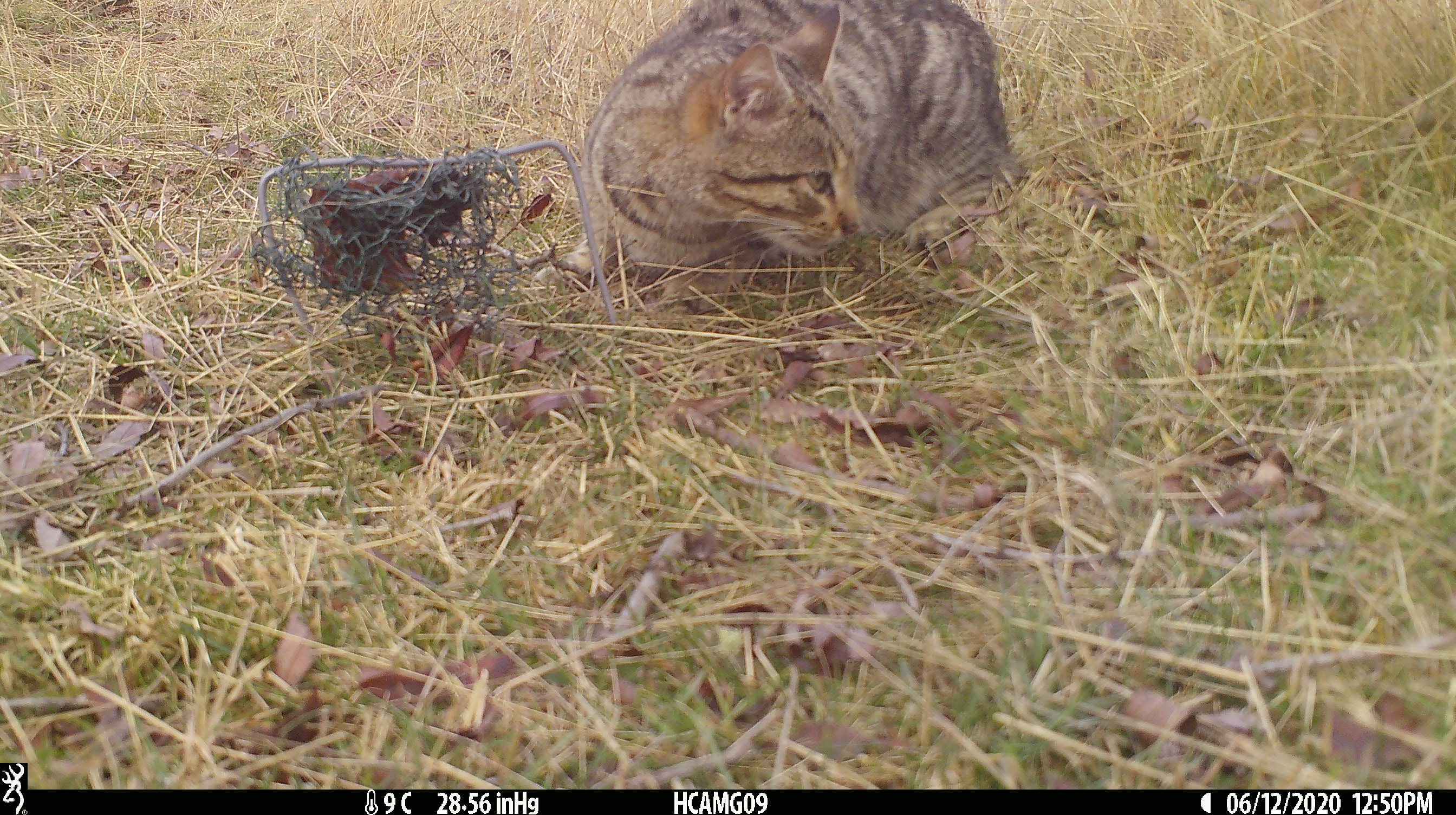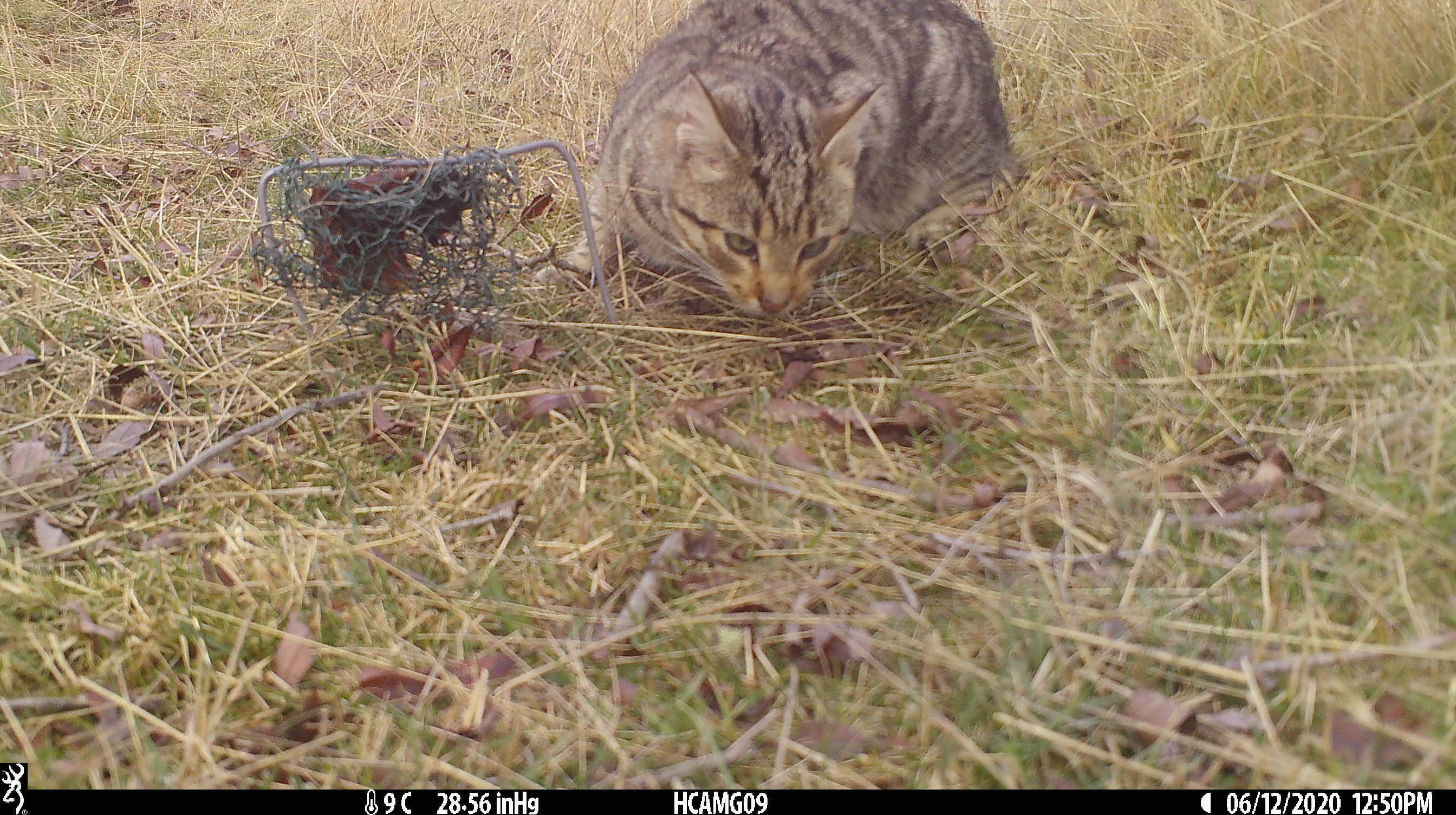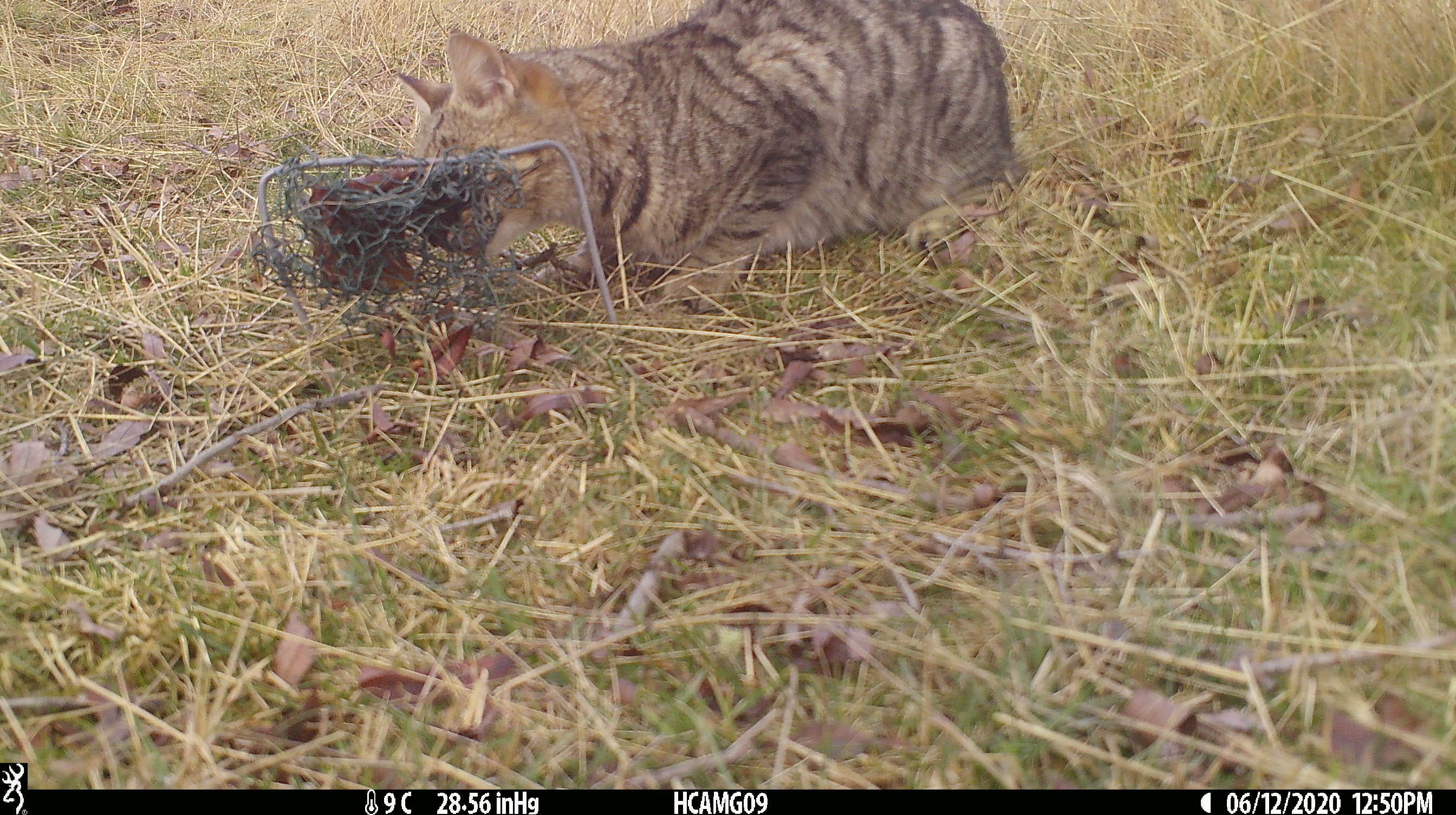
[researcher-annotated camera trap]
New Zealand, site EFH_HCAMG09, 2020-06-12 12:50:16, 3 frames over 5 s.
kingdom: Animalia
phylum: Chordata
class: Mammalia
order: Carnivora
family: Felidae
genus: Felis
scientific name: Felis catus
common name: domestic cat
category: cat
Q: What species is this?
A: Cat (domestic cat) (Felis catus).